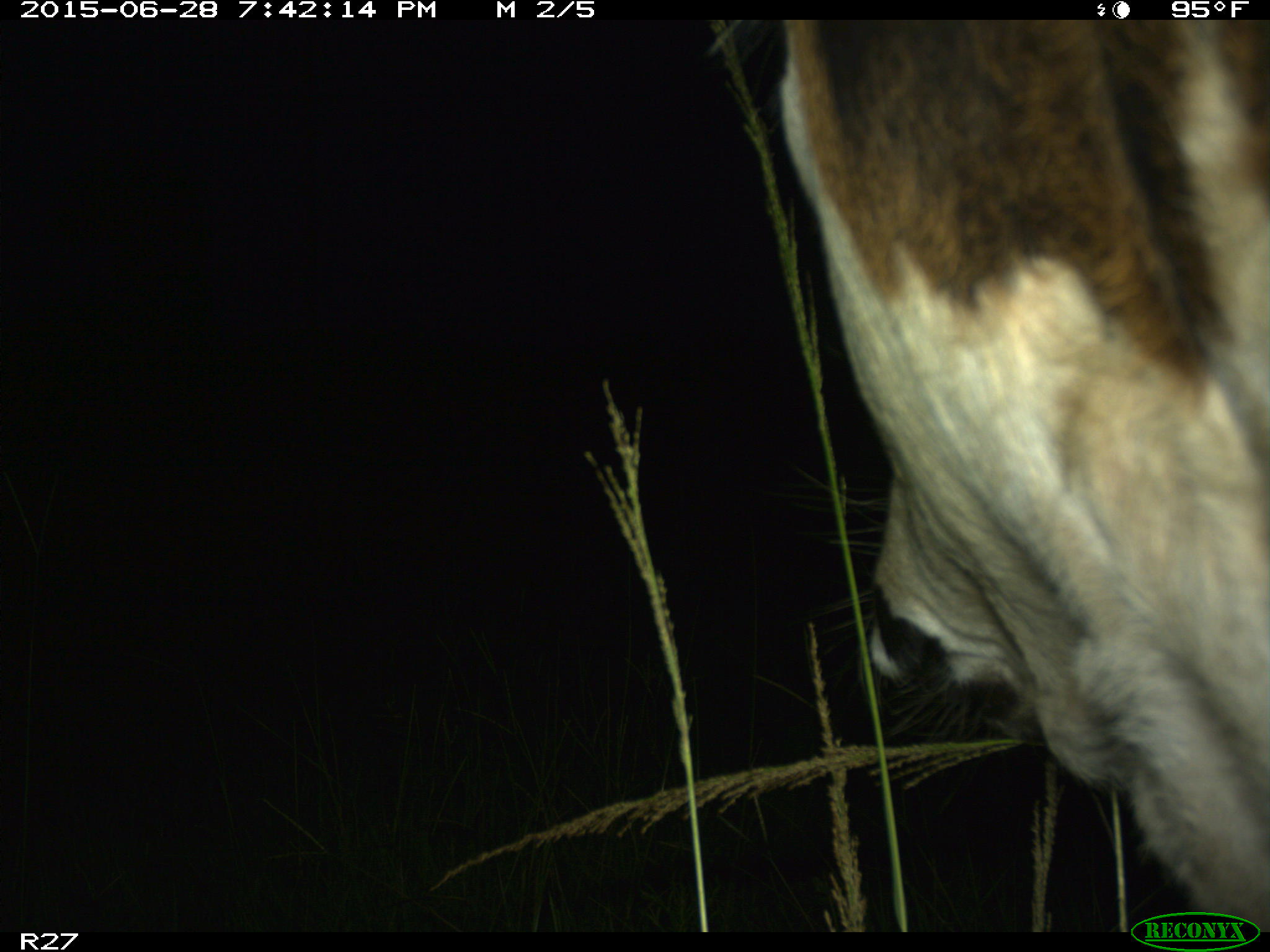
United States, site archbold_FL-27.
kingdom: Animalia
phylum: Chordata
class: Mammalia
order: Artiodactyla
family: Bovidae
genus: Bos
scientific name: Bos taurus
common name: domestic cow